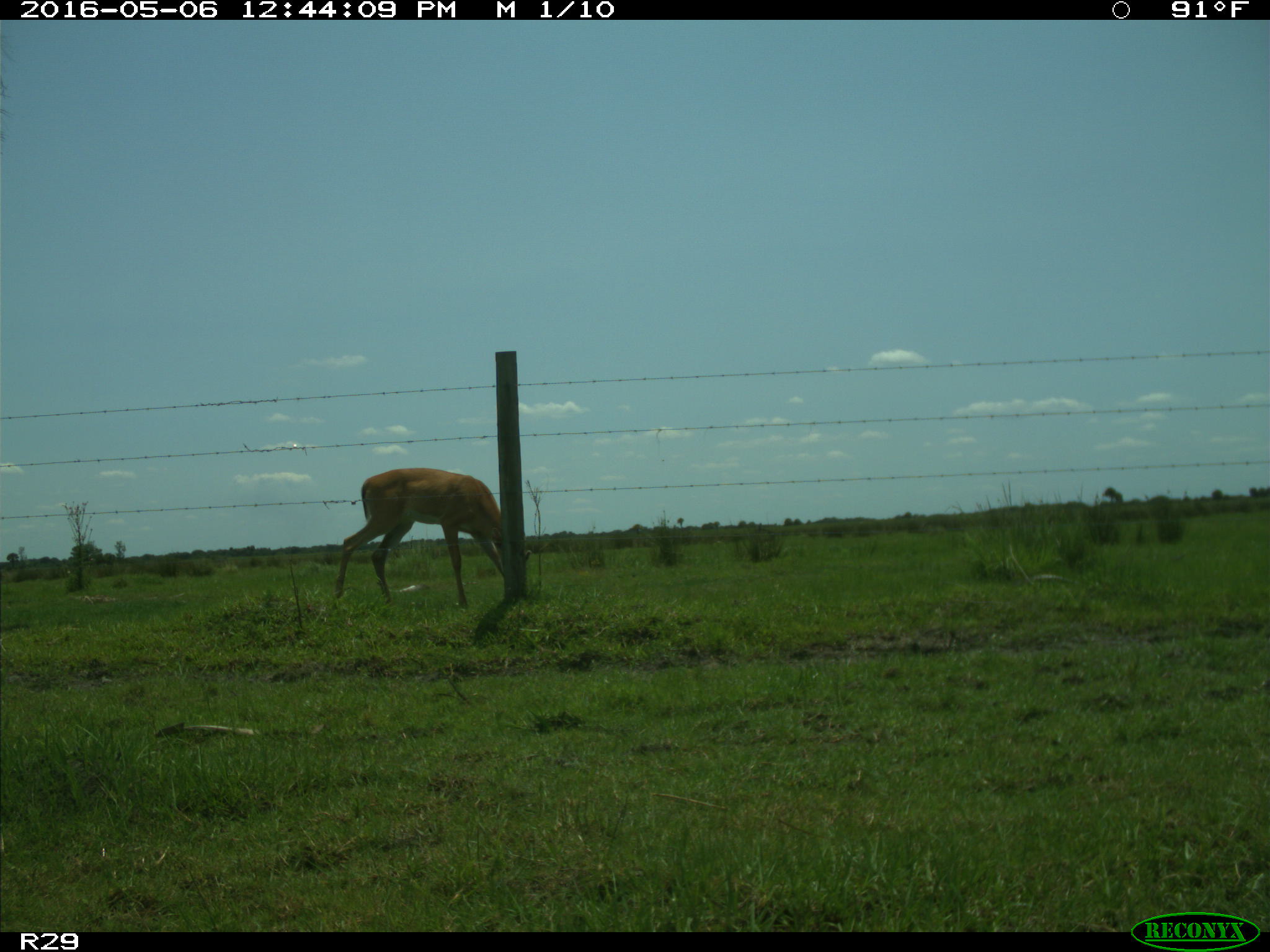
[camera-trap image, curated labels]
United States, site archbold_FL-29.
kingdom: Animalia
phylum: Chordata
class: Mammalia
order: Artiodactyla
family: Cervidae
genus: Odocoileus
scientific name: Odocoileus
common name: deer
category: unidentified deer